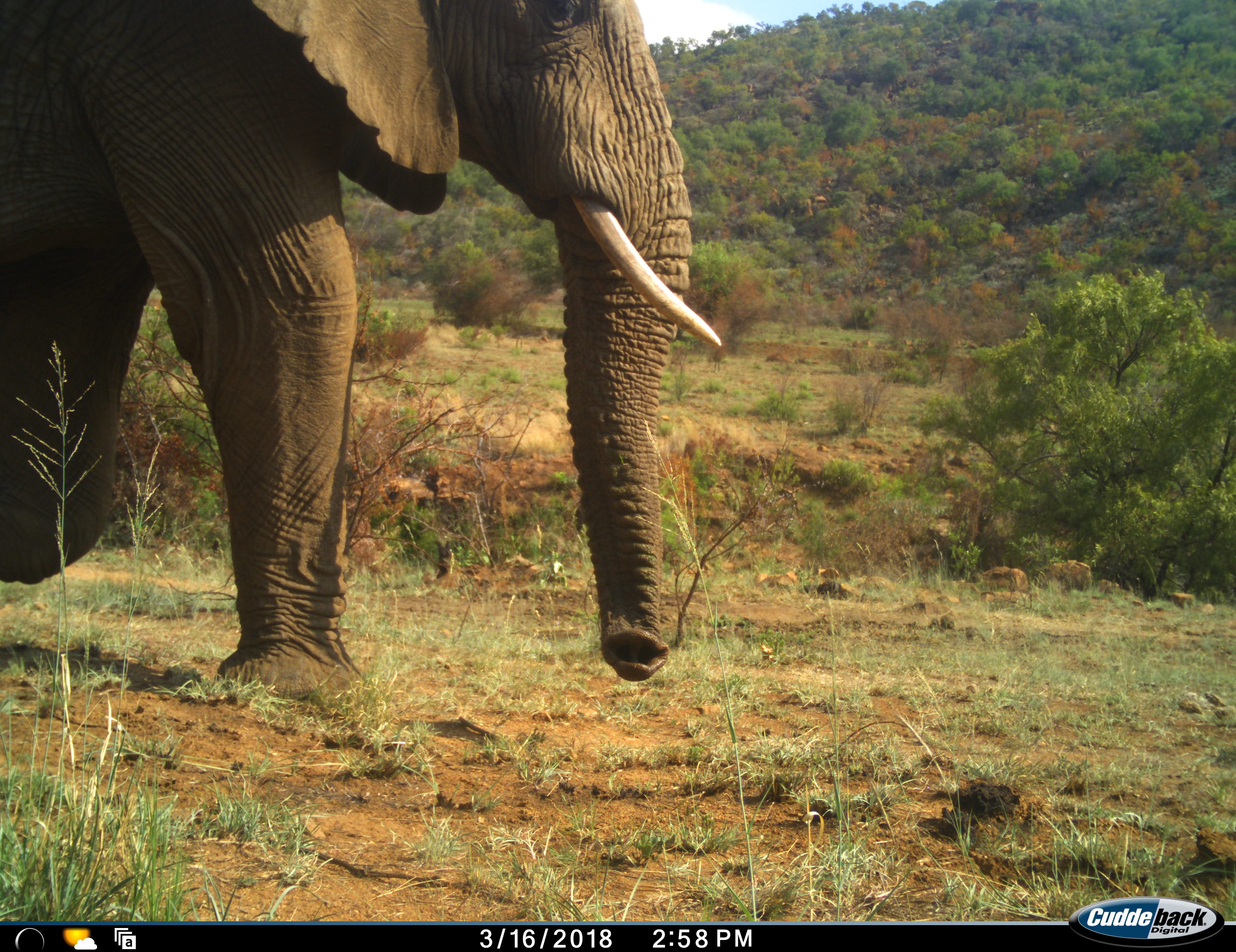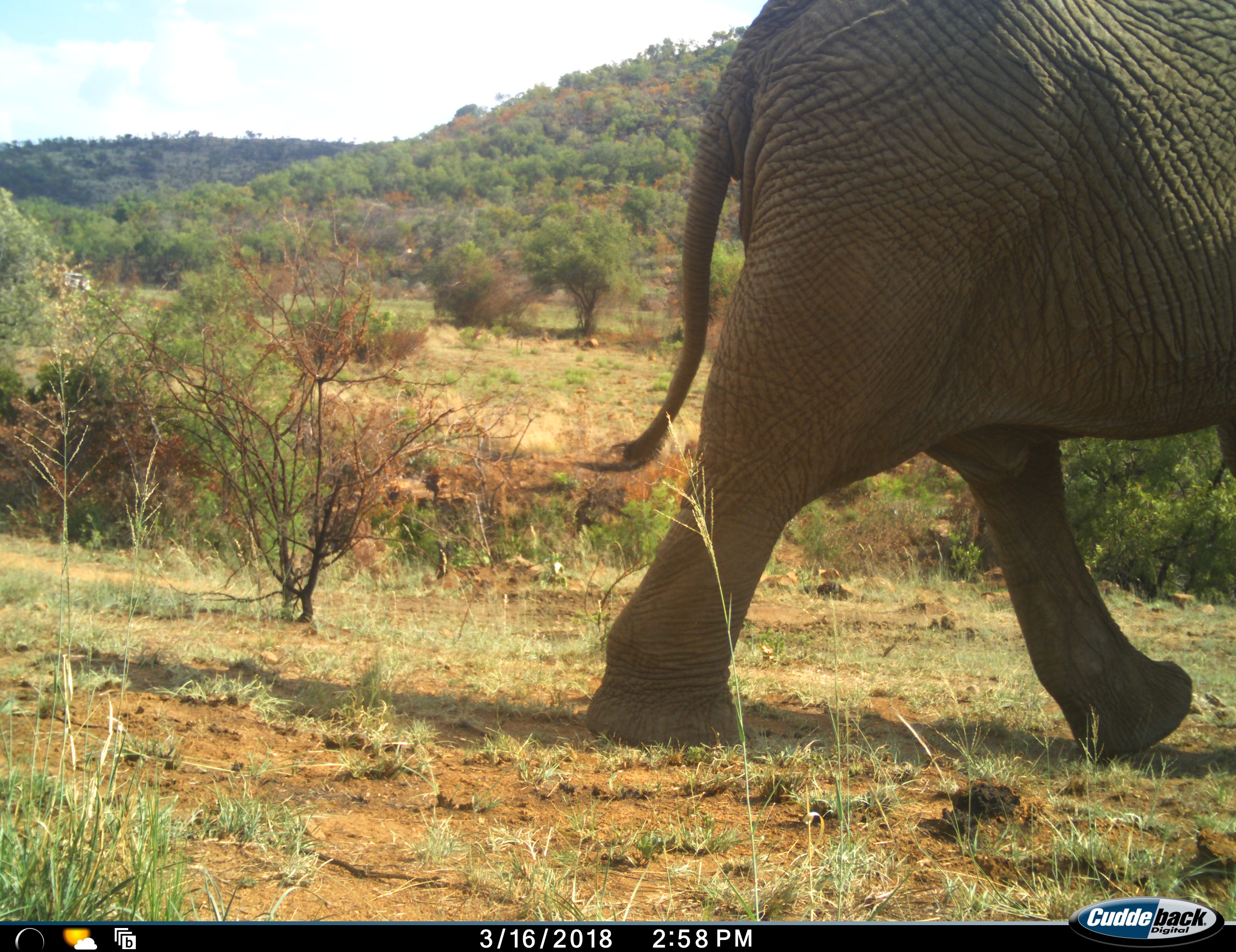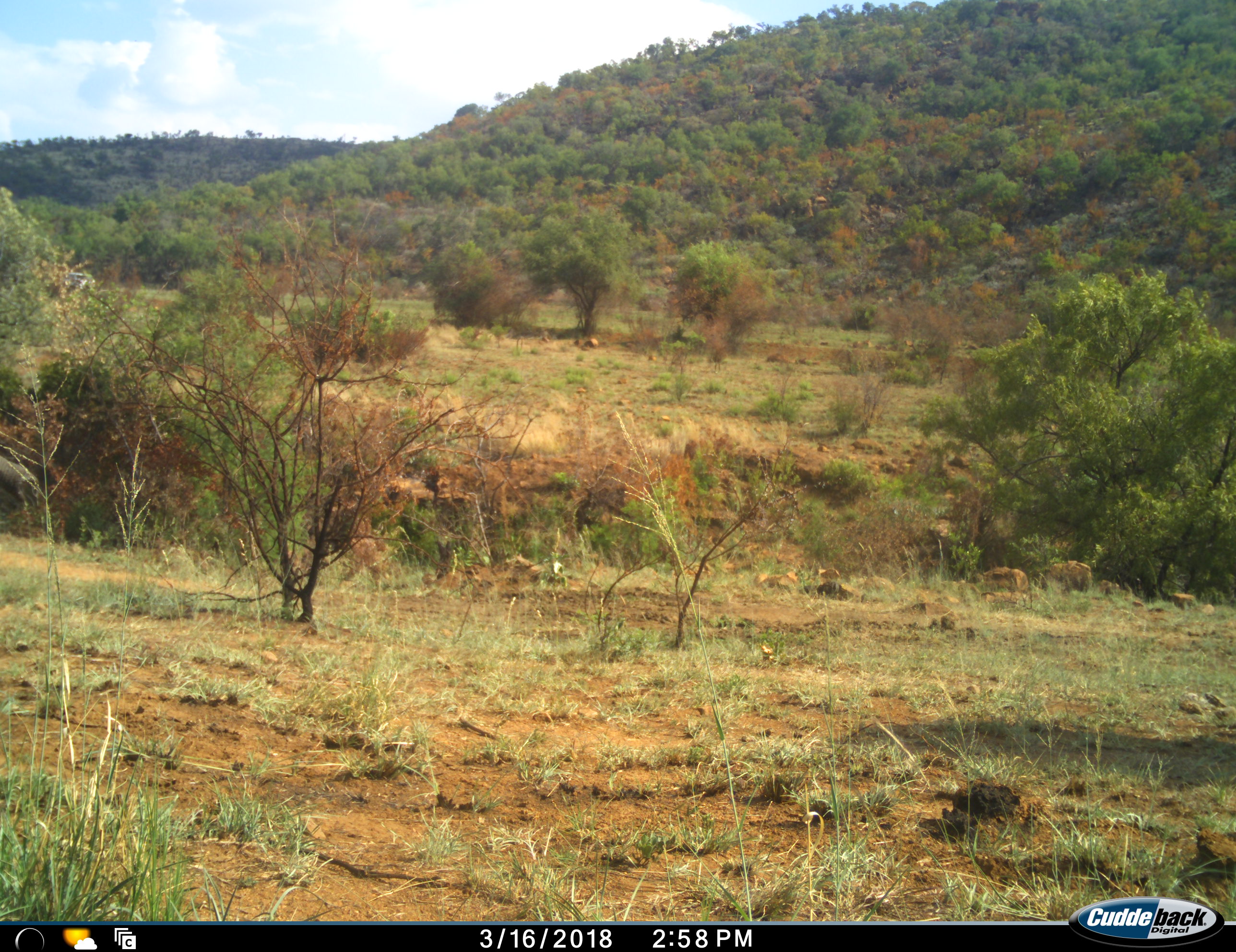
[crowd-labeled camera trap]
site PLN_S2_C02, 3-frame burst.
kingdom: Animalia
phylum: Chordata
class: Mammalia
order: Proboscidea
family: Elephantidae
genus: Loxodonta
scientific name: Loxodonta africana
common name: african bush elephant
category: elephant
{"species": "elephant (african bush elephant) (Loxodonta africana)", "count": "1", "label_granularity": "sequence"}